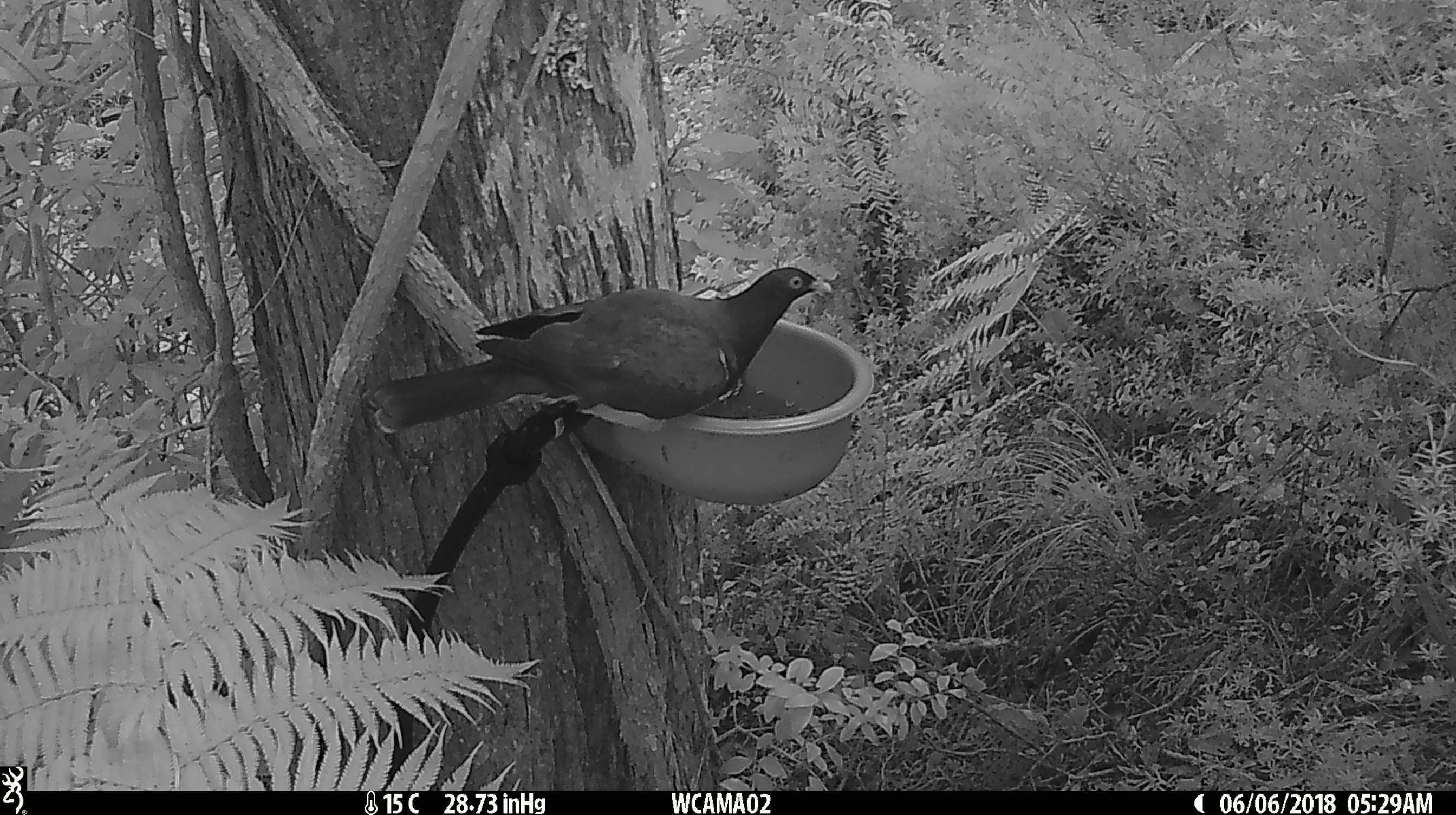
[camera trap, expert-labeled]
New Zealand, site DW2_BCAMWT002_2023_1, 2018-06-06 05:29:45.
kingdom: Animalia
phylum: Chordata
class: Aves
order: Columbiformes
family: Columbidae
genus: Hemiphaga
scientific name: Hemiphaga novaeseelandiae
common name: new zealand pigeon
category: kereru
Kereru (new zealand pigeon) (Hemiphaga novaeseelandiae).